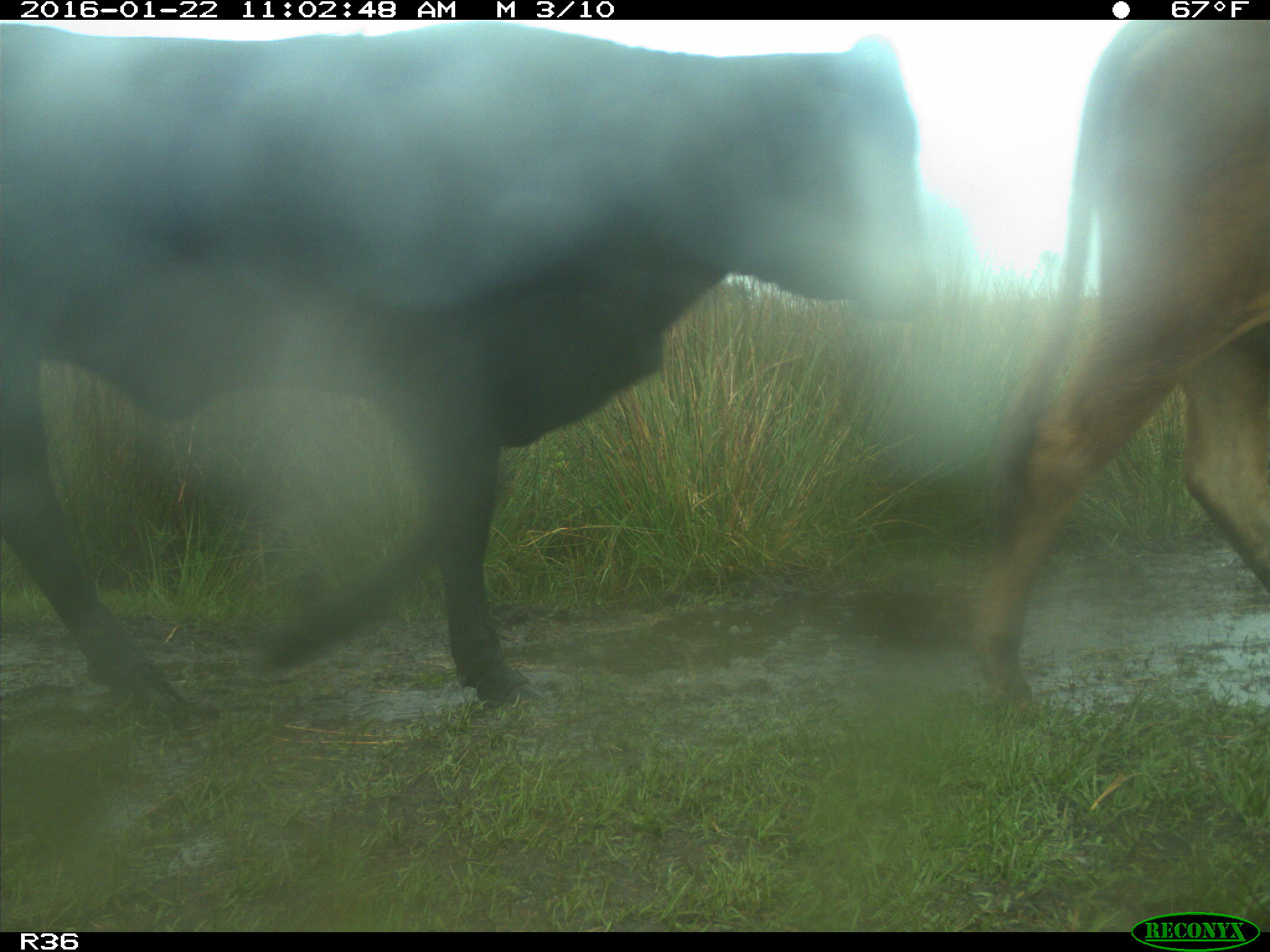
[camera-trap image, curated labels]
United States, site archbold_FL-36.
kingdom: Animalia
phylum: Chordata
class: Mammalia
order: Artiodactyla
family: Bovidae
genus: Bos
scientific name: Bos taurus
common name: domestic cow